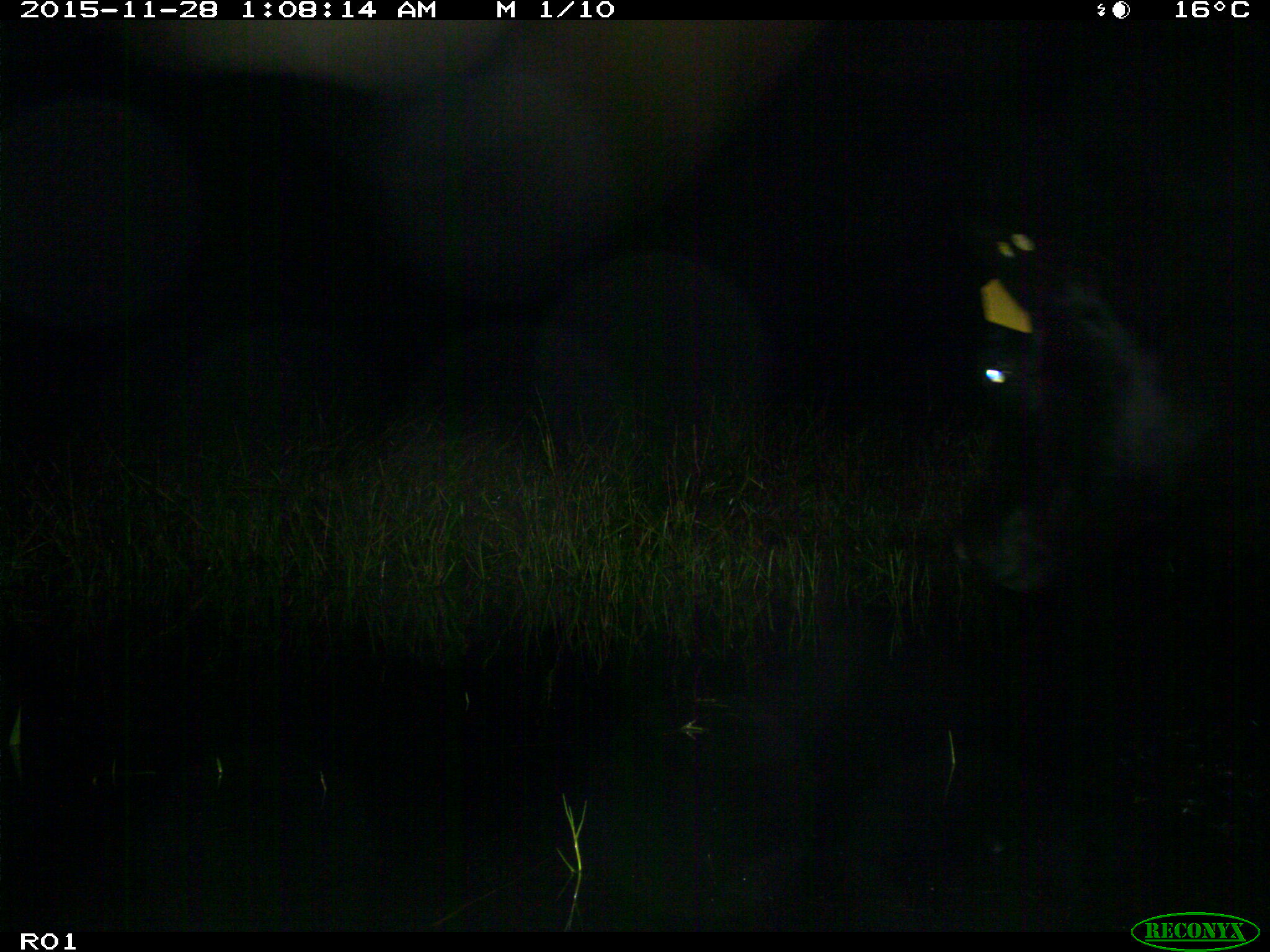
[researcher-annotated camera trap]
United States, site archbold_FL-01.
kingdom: Animalia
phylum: Chordata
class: Mammalia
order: Artiodactyla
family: Bovidae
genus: Bos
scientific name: Bos taurus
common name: domestic cow